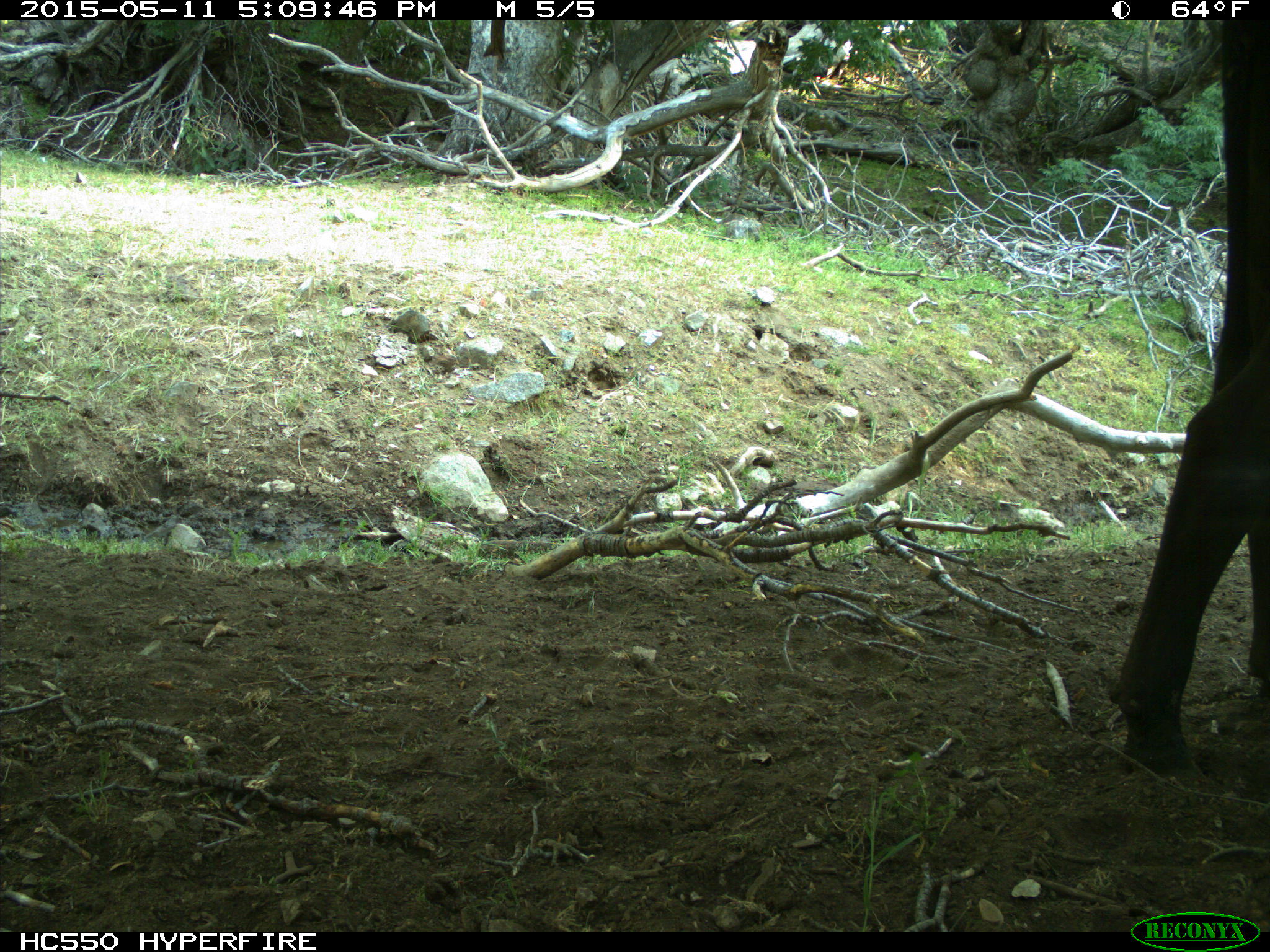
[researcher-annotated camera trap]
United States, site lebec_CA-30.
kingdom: Animalia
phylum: Chordata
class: Mammalia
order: Artiodactyla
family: Bovidae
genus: Bos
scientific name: Bos taurus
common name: domestic cow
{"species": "Bos taurus (domestic cow)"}